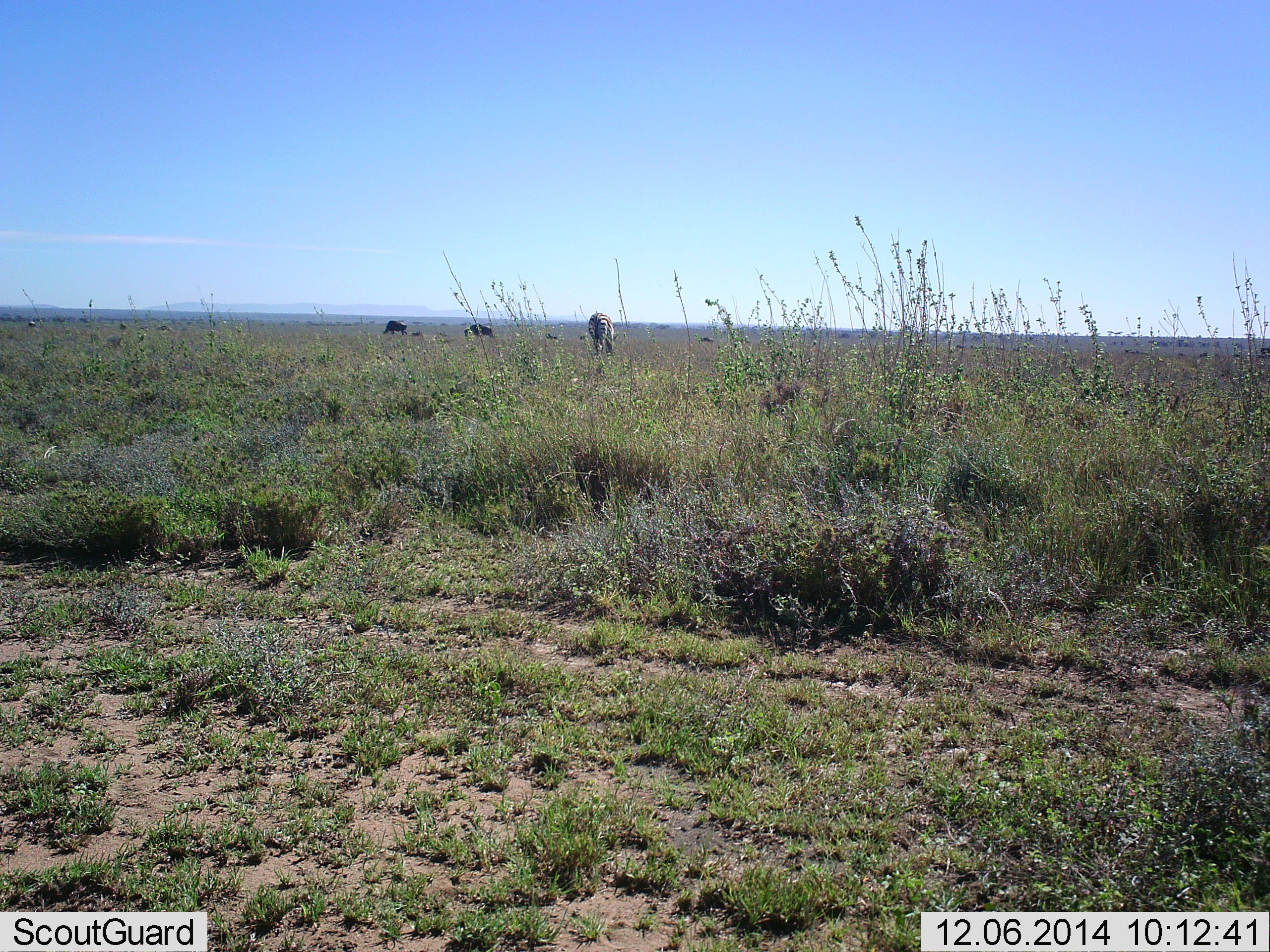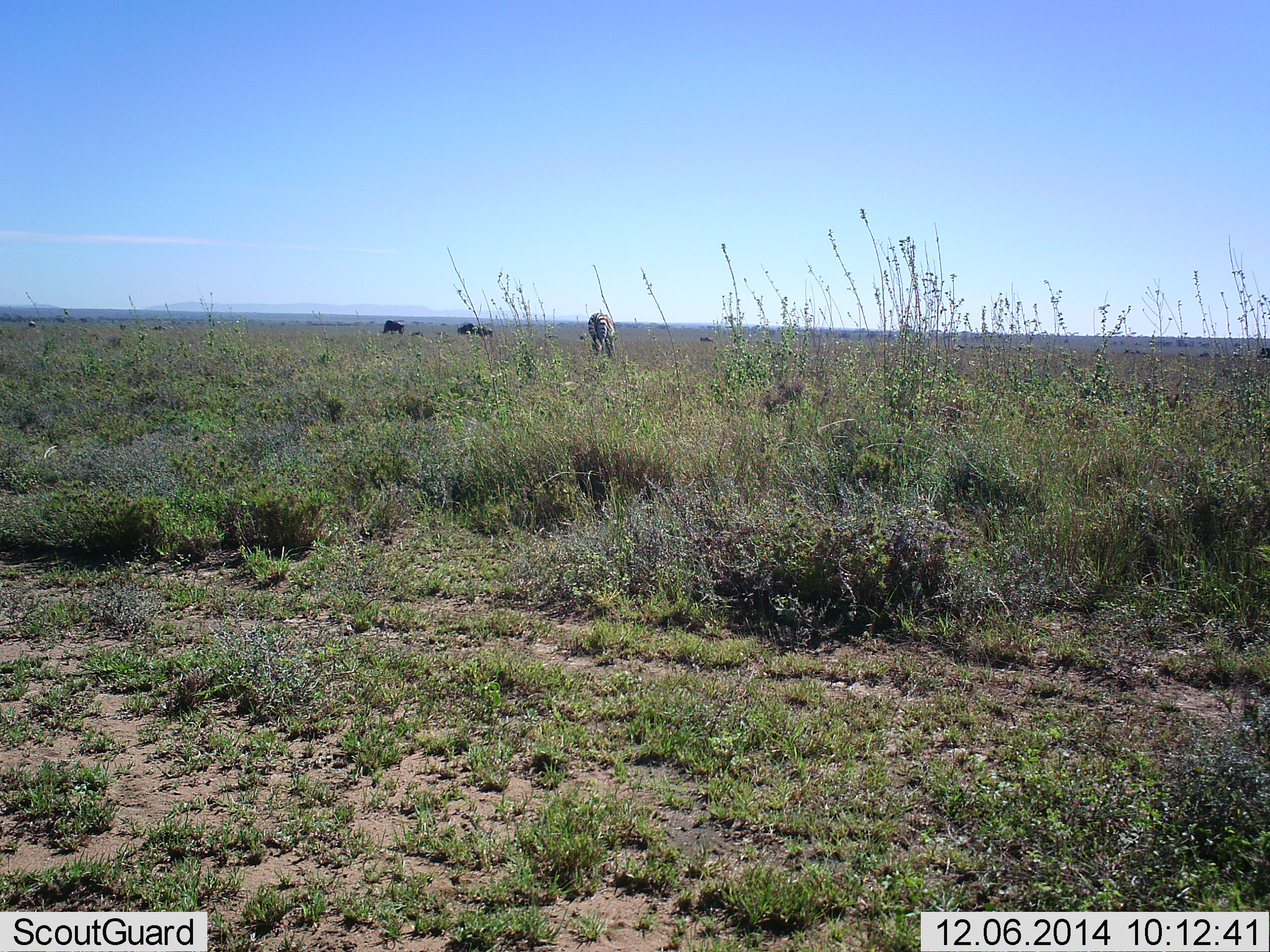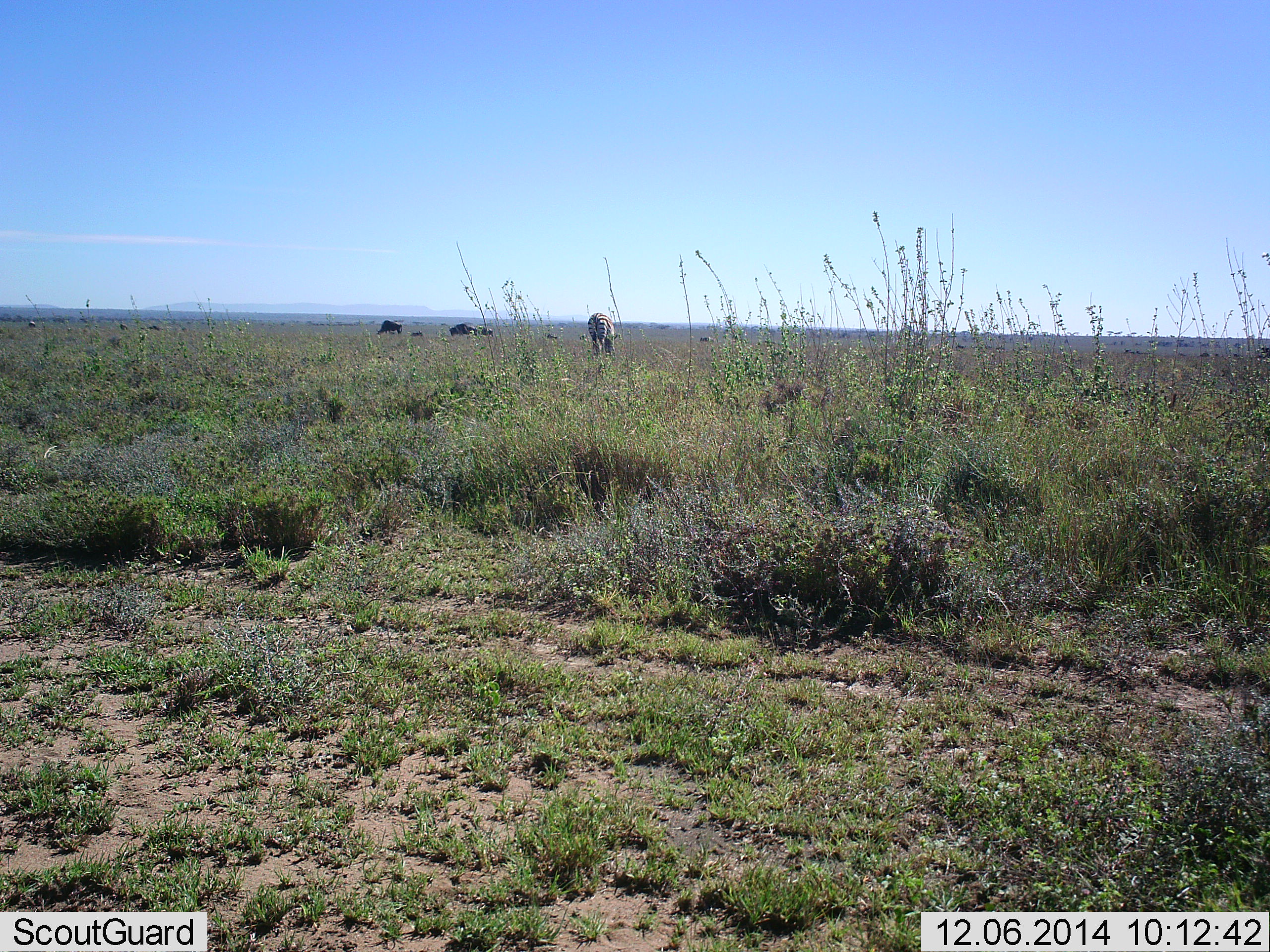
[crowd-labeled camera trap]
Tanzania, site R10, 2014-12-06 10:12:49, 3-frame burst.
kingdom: Animalia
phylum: Chordata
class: Mammalia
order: Artiodactyla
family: Bovidae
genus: Connochaetes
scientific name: Connochaetes taurinus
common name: blue wildebeest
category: wildebeest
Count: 3.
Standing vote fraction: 44%.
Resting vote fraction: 11%.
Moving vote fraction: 22%.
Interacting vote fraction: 0%.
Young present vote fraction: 0%.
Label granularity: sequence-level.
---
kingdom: Animalia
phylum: Chordata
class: Mammalia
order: Perissodactyla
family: Equidae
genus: Equus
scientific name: Equus quagga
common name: plains zebra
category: zebra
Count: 1.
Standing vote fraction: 59%.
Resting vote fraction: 0%.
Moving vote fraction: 0%.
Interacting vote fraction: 0%.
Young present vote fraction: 0%.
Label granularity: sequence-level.